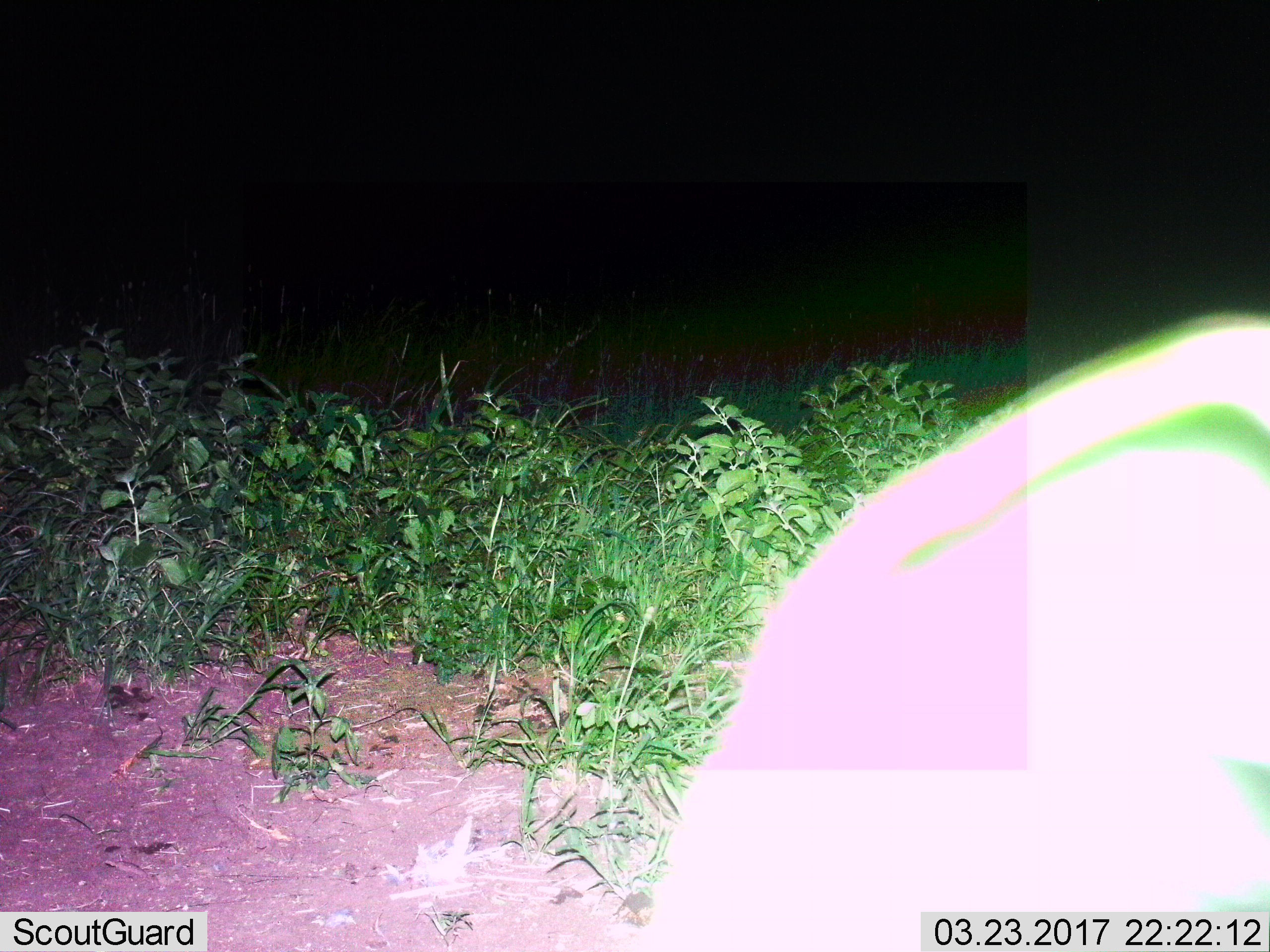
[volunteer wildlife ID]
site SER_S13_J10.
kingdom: Animalia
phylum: Chordata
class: Mammalia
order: Artiodactyla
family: Bovidae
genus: Eudorcas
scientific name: Eudorcas thomsonii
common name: thomson's gazelle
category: gazellethomsons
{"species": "gazellethomsons (thomson's gazelle) (Eudorcas thomsonii)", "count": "1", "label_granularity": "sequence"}